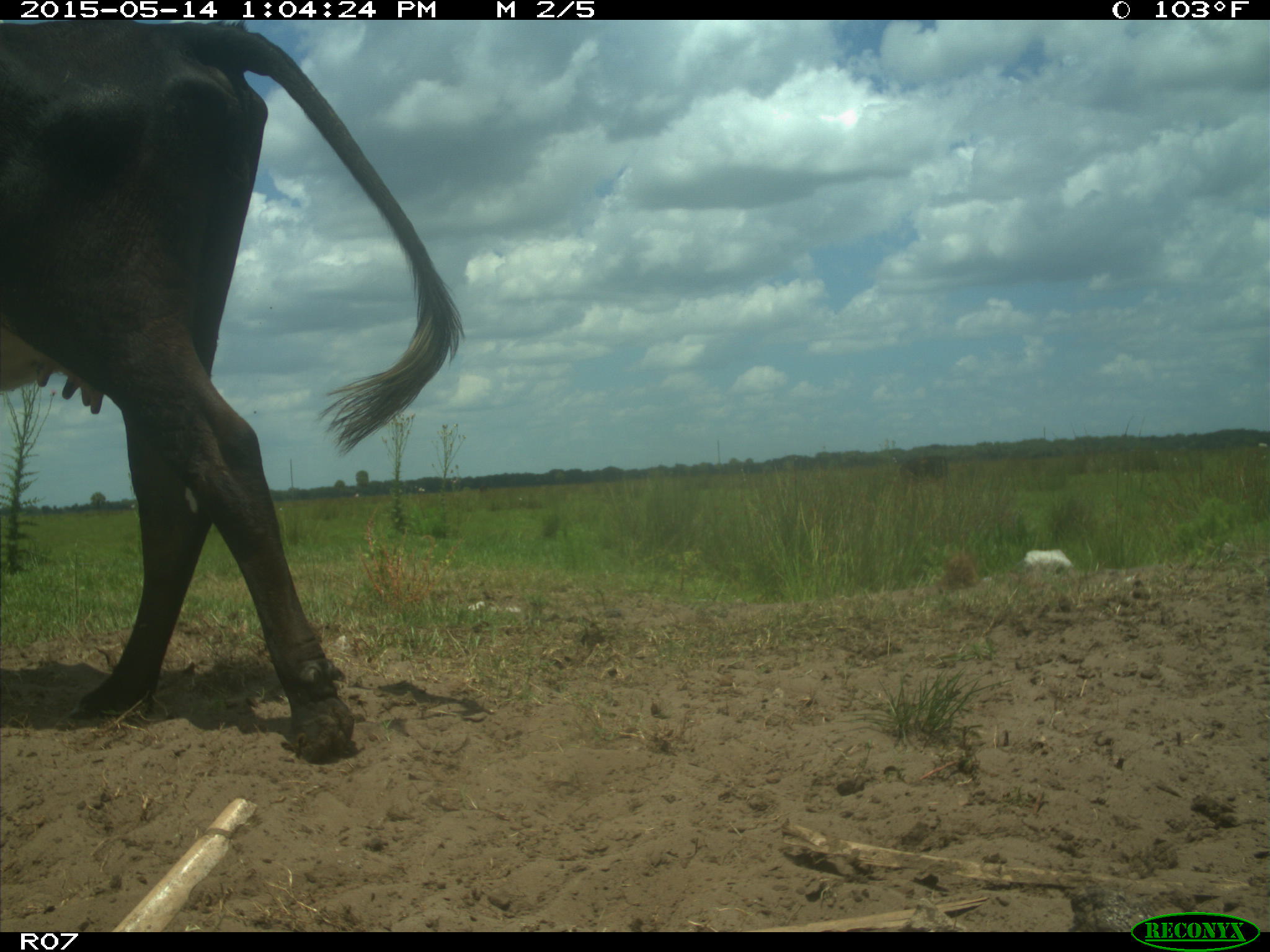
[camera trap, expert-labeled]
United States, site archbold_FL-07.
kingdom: Animalia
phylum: Chordata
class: Mammalia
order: Artiodactyla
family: Bovidae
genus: Bos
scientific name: Bos taurus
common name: domestic cow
Bos taurus (domestic cow).